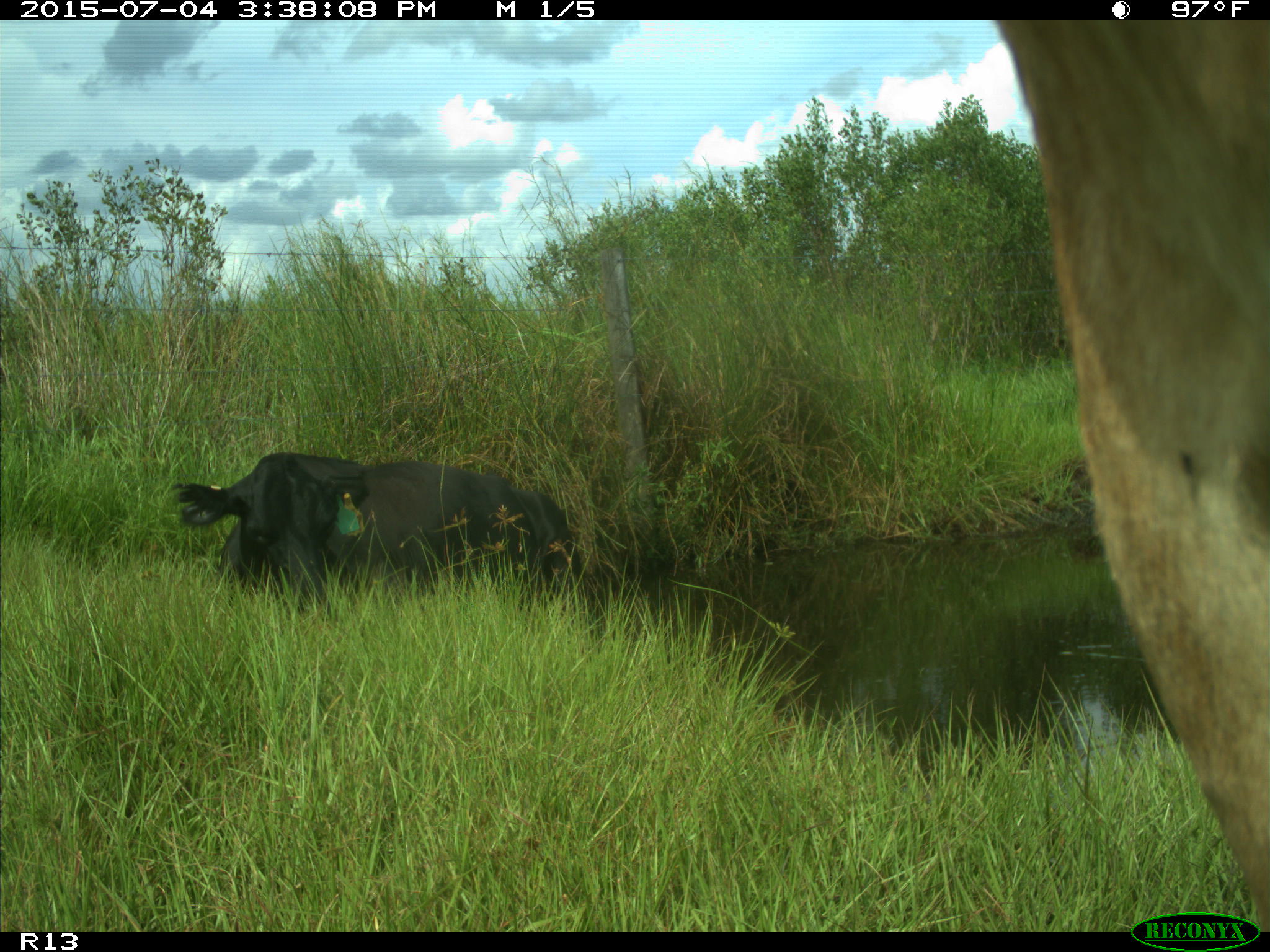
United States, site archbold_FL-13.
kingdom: Animalia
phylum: Chordata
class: Mammalia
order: Artiodactyla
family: Bovidae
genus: Bos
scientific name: Bos taurus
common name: domestic cow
Bos taurus (domestic cow).